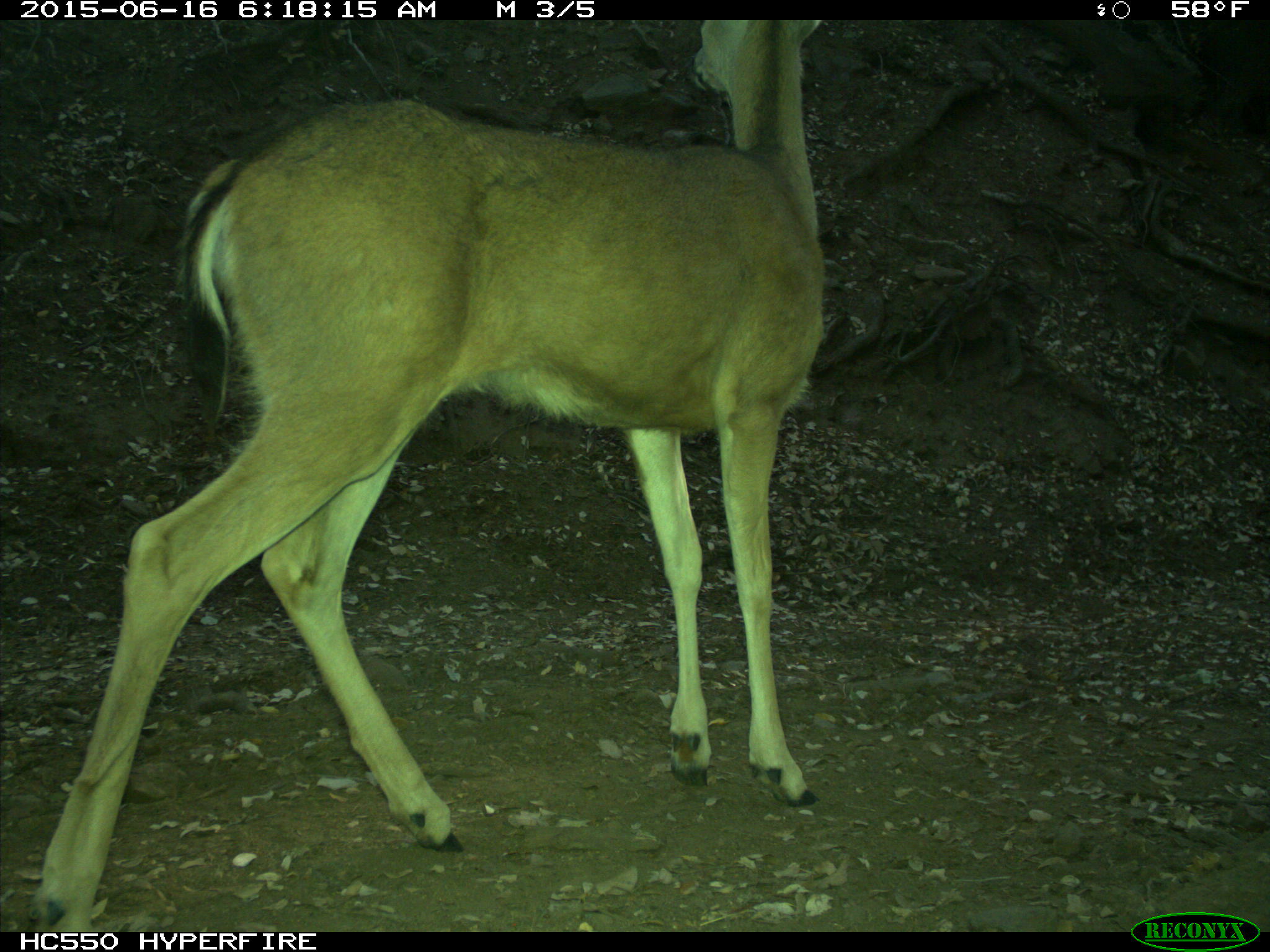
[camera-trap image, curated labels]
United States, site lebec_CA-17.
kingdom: Animalia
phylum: Chordata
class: Mammalia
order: Artiodactyla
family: Cervidae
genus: Odocoileus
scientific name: Odocoileus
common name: deer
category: unidentified deer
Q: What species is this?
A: Unidentified deer (deer) (Odocoileus).